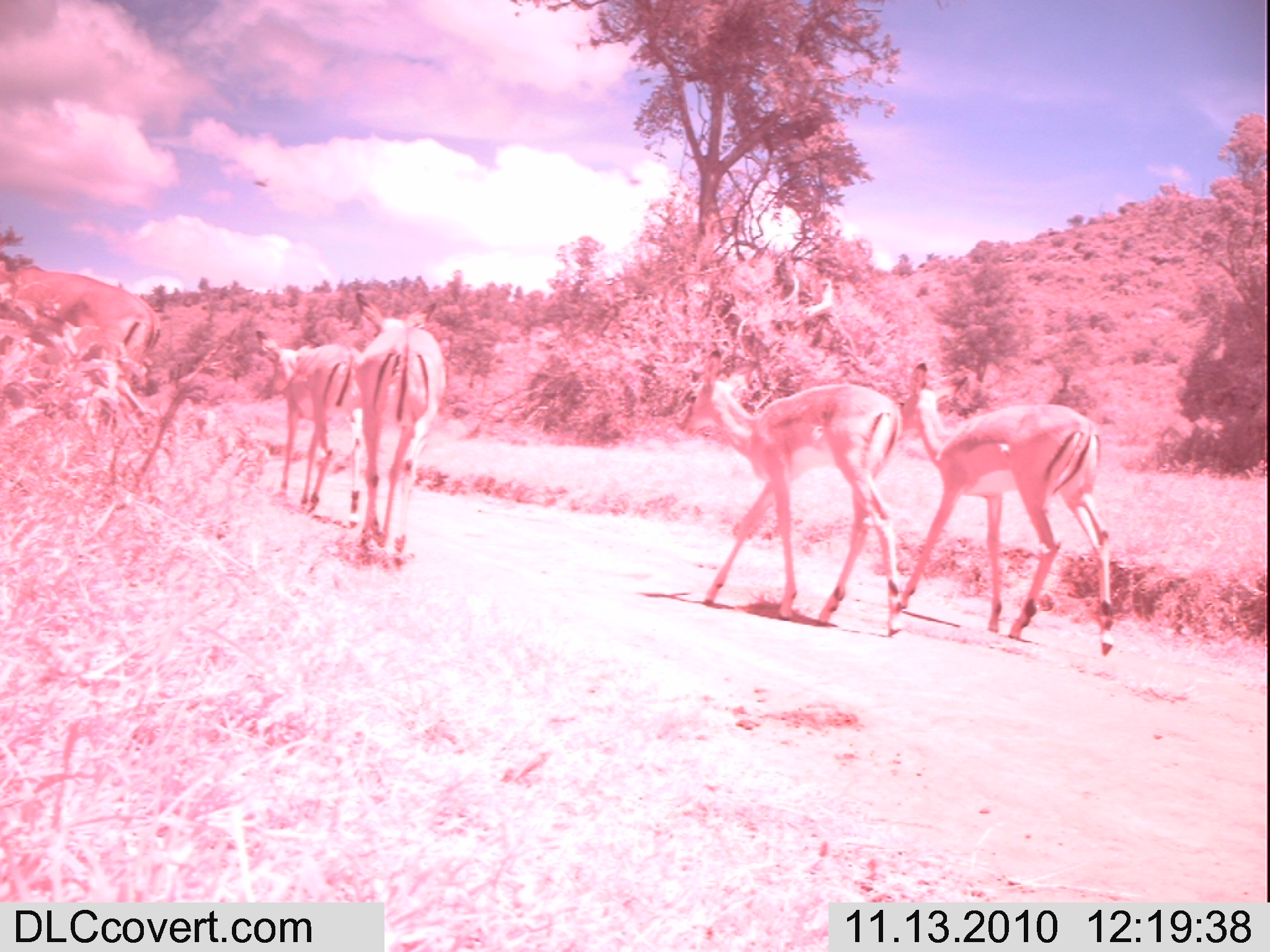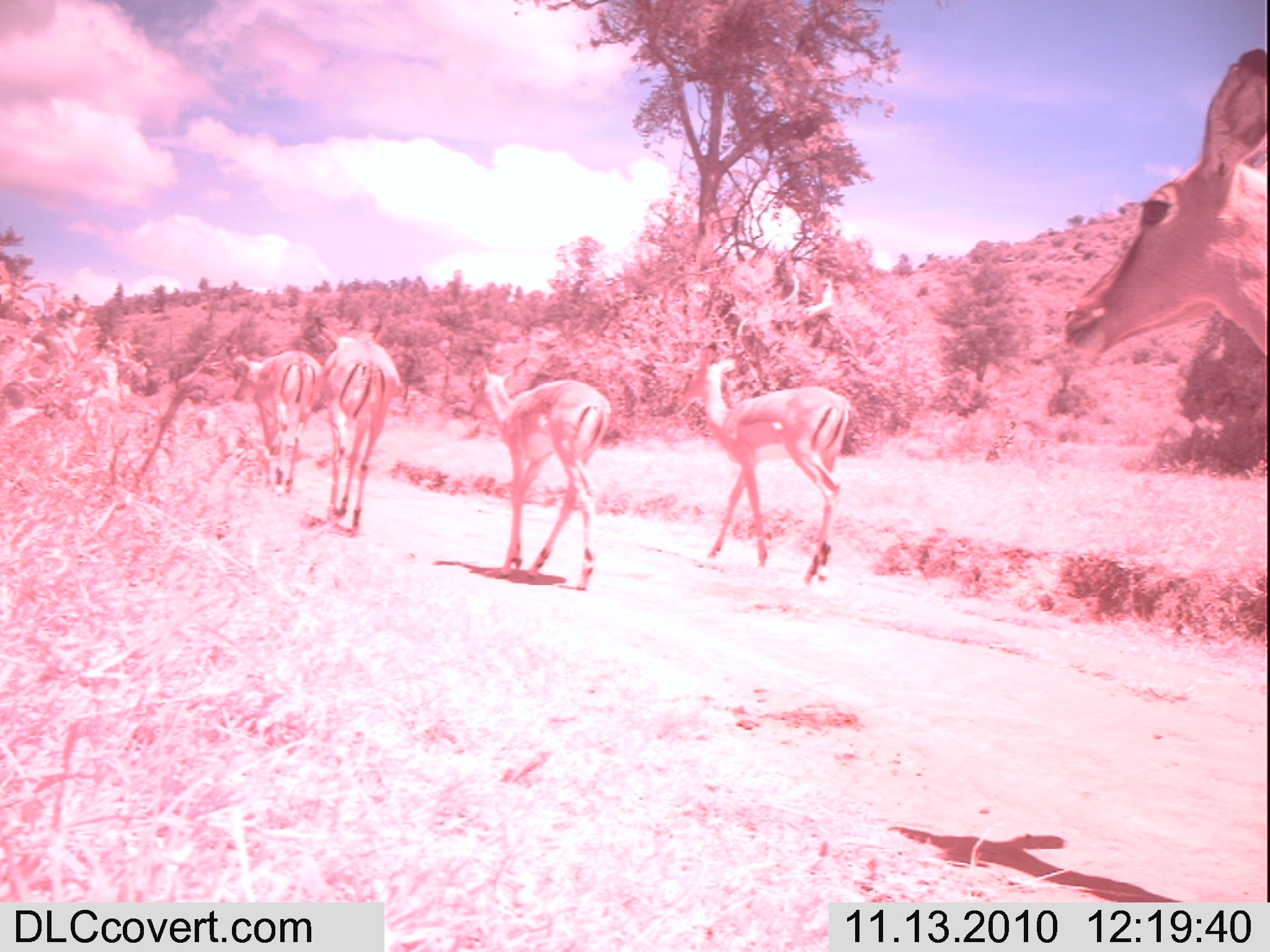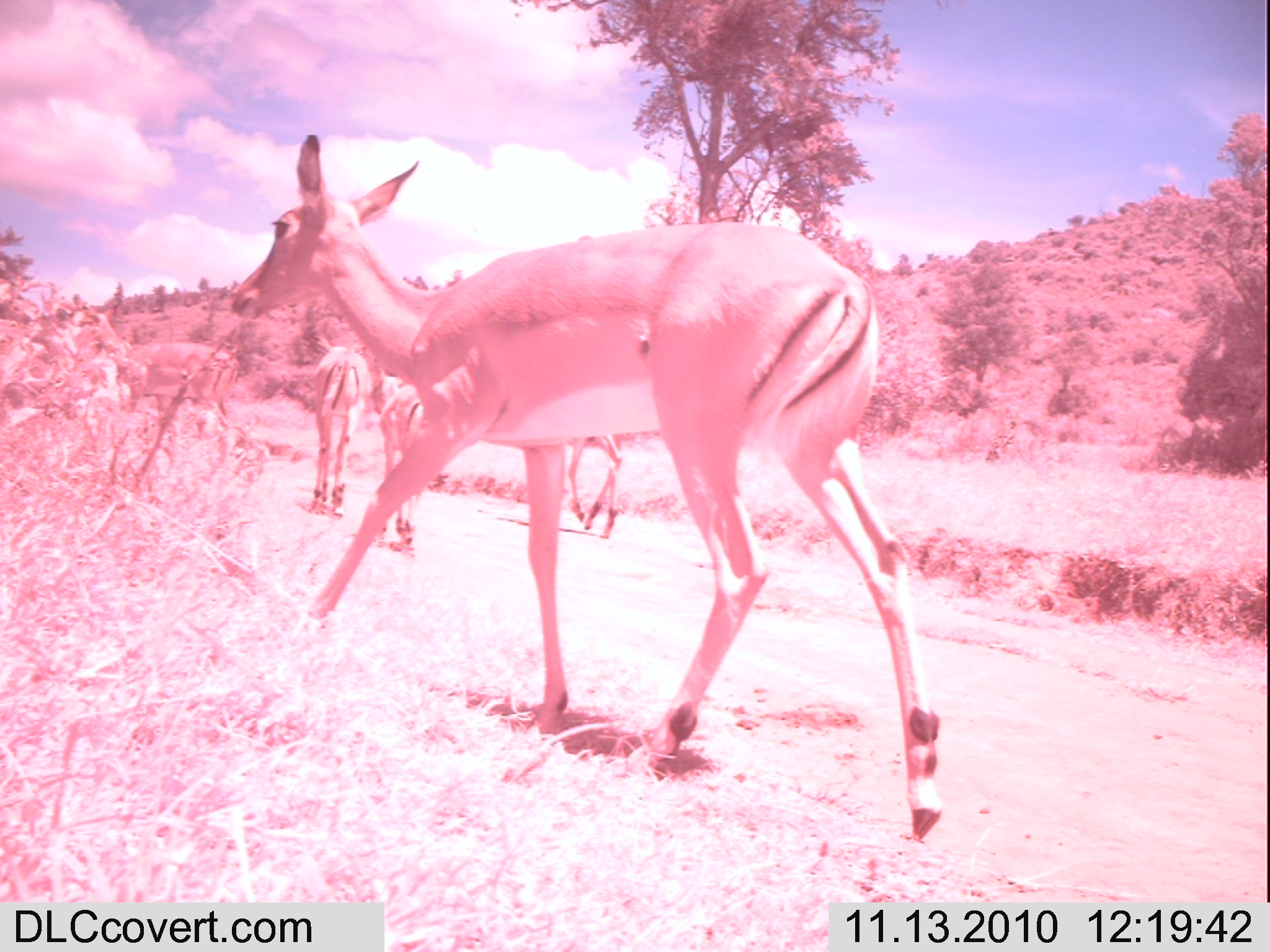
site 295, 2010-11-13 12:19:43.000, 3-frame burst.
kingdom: Animalia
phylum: Chordata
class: Mammalia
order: Artiodactyla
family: Bovidae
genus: Aepyceros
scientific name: Aepyceros melampus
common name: impala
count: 5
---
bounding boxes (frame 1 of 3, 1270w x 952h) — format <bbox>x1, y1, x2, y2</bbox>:
aepyceros melampus: <bbox>674, 347, 904, 637</bbox>; <bbox>893, 360, 1117, 657</bbox>; <bbox>347, 290, 448, 566</bbox>; <bbox>0, 255, 162, 400</bbox>; <bbox>253, 329, 367, 530</bbox>